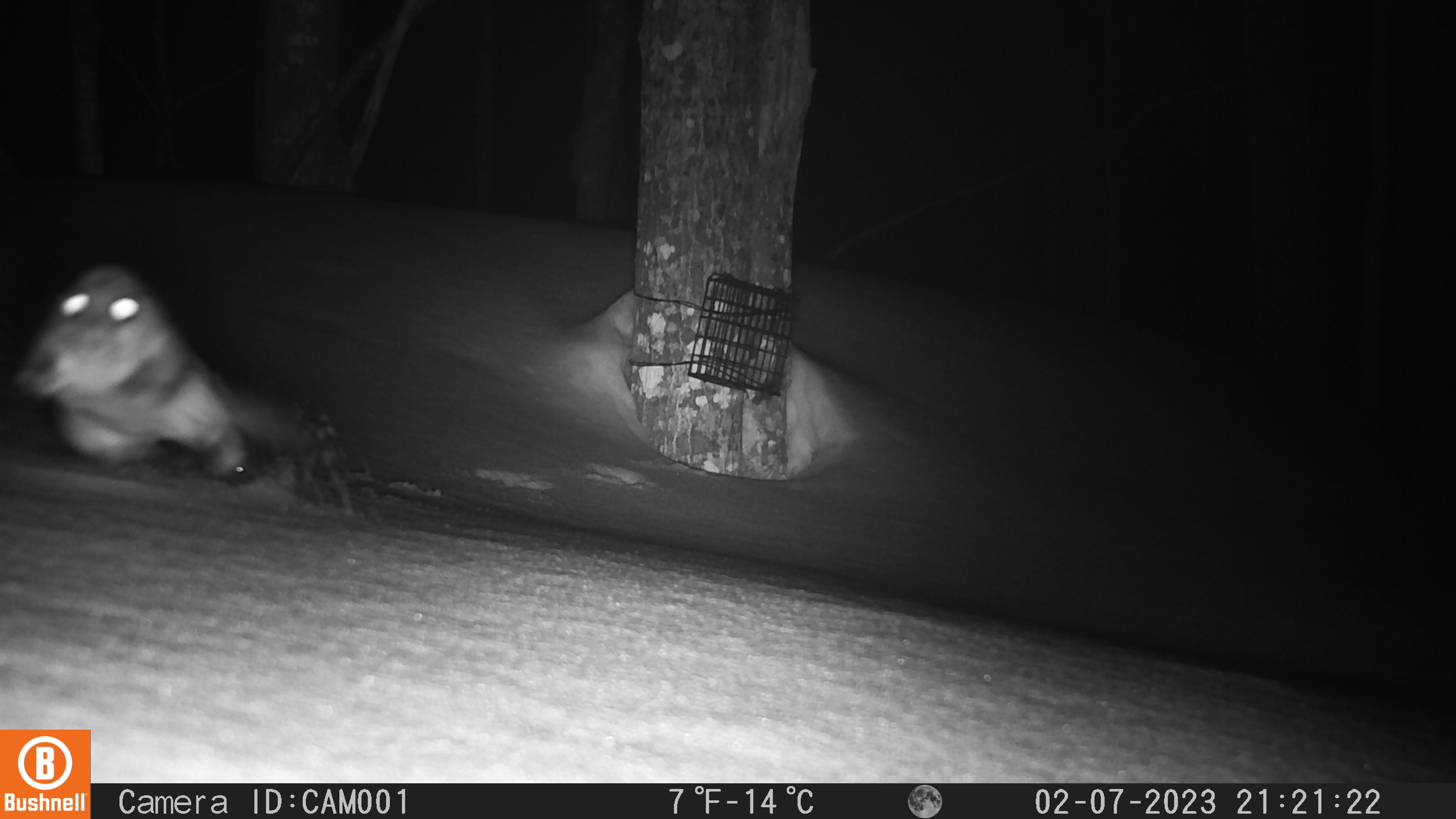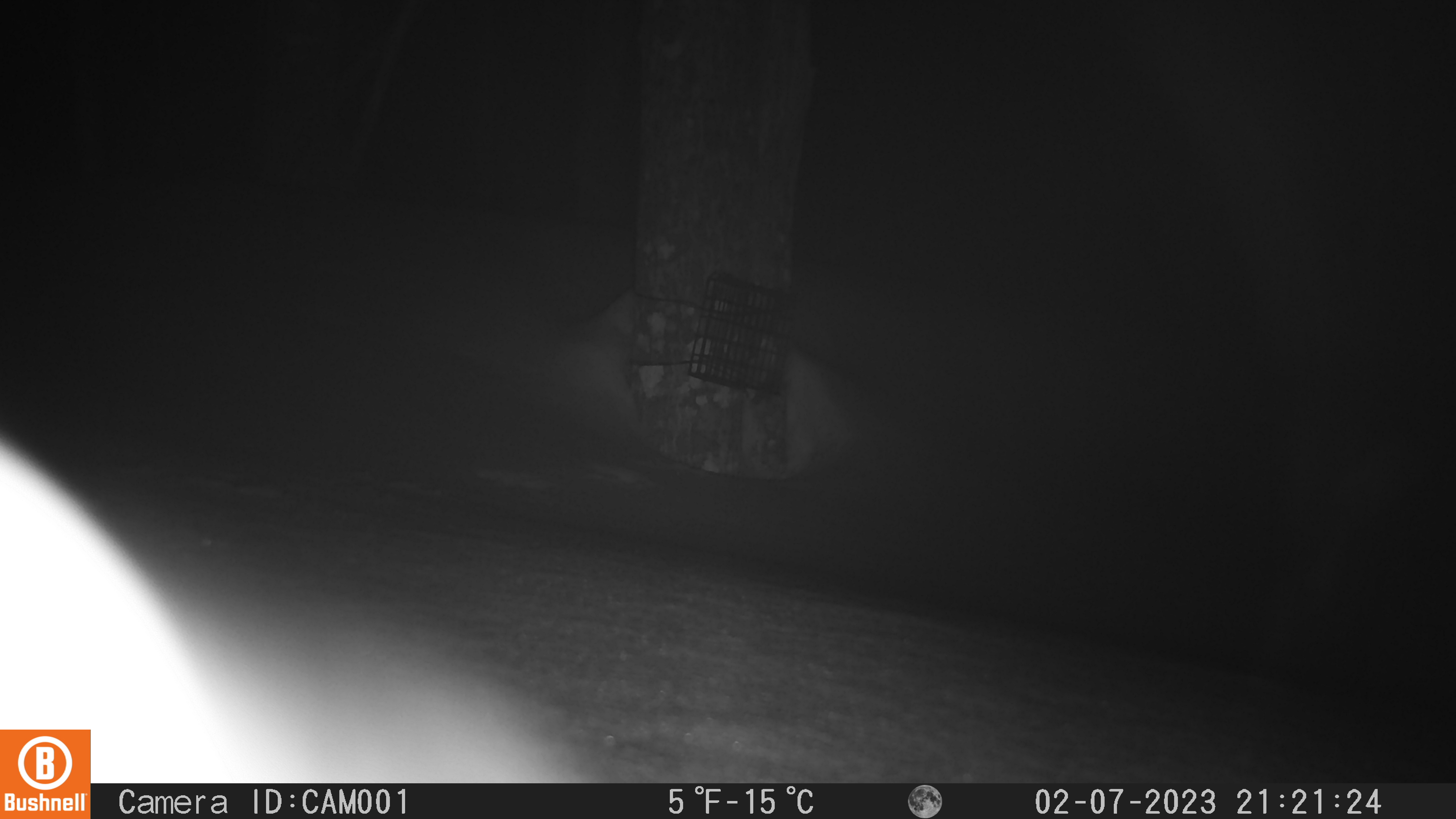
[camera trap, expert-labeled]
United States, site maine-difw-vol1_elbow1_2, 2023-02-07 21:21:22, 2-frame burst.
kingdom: Animalia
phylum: Chordata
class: Mammalia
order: Rodentia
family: Sciuridae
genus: Glaucomys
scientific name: Glaucomys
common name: flying squirrel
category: flying squirrel sp.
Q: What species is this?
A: Flying squirrel sp. (flying squirrel) (Glaucomys).